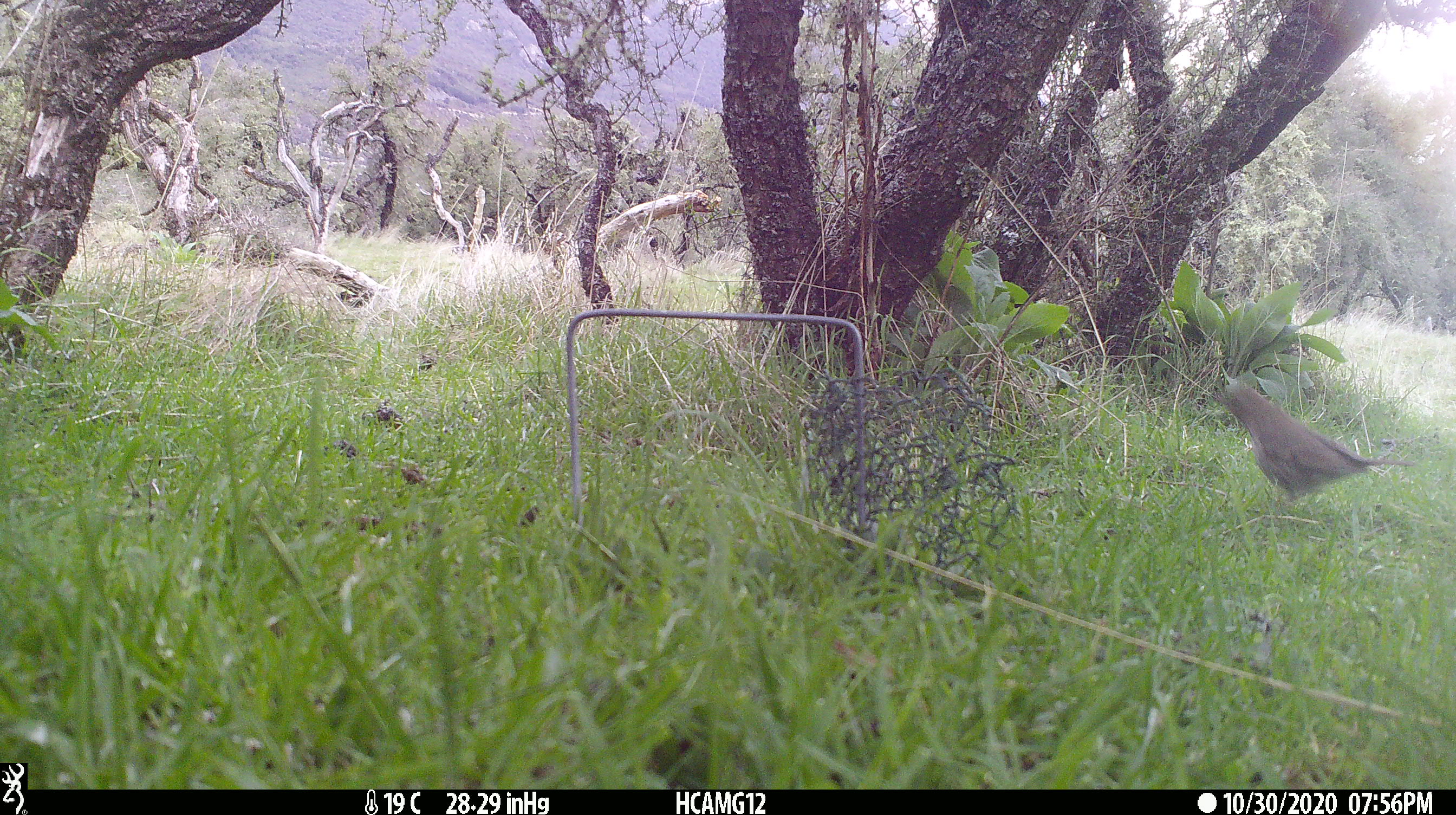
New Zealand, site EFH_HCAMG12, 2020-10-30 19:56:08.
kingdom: Animalia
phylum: Chordata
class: Aves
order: Passeriformes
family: Turdidae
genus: Turdus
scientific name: Turdus philomelos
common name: song thrush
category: thrush